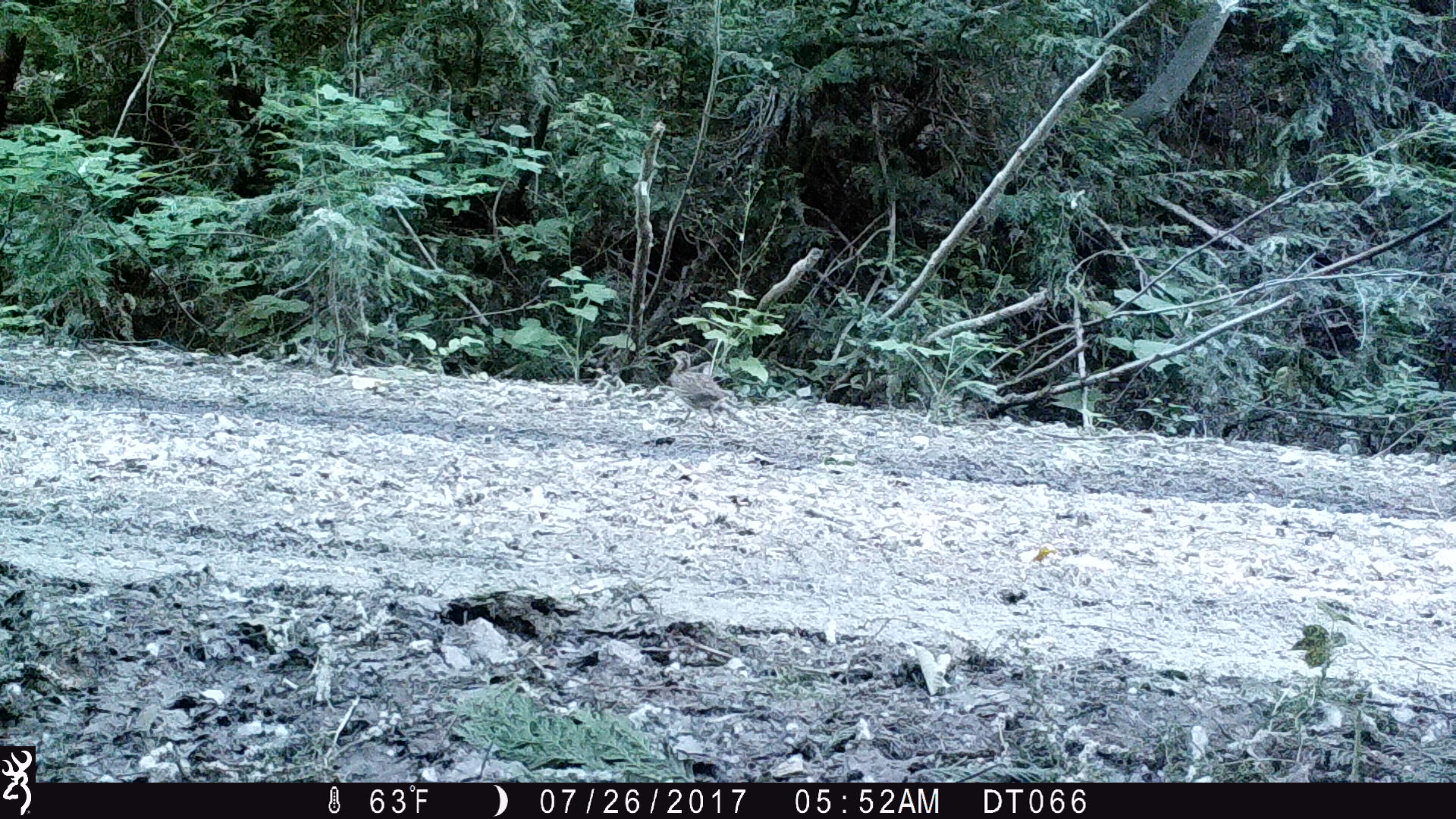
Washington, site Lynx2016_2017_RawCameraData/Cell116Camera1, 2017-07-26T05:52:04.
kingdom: Animalia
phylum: Chordata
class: Aves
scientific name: Aves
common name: birds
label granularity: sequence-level